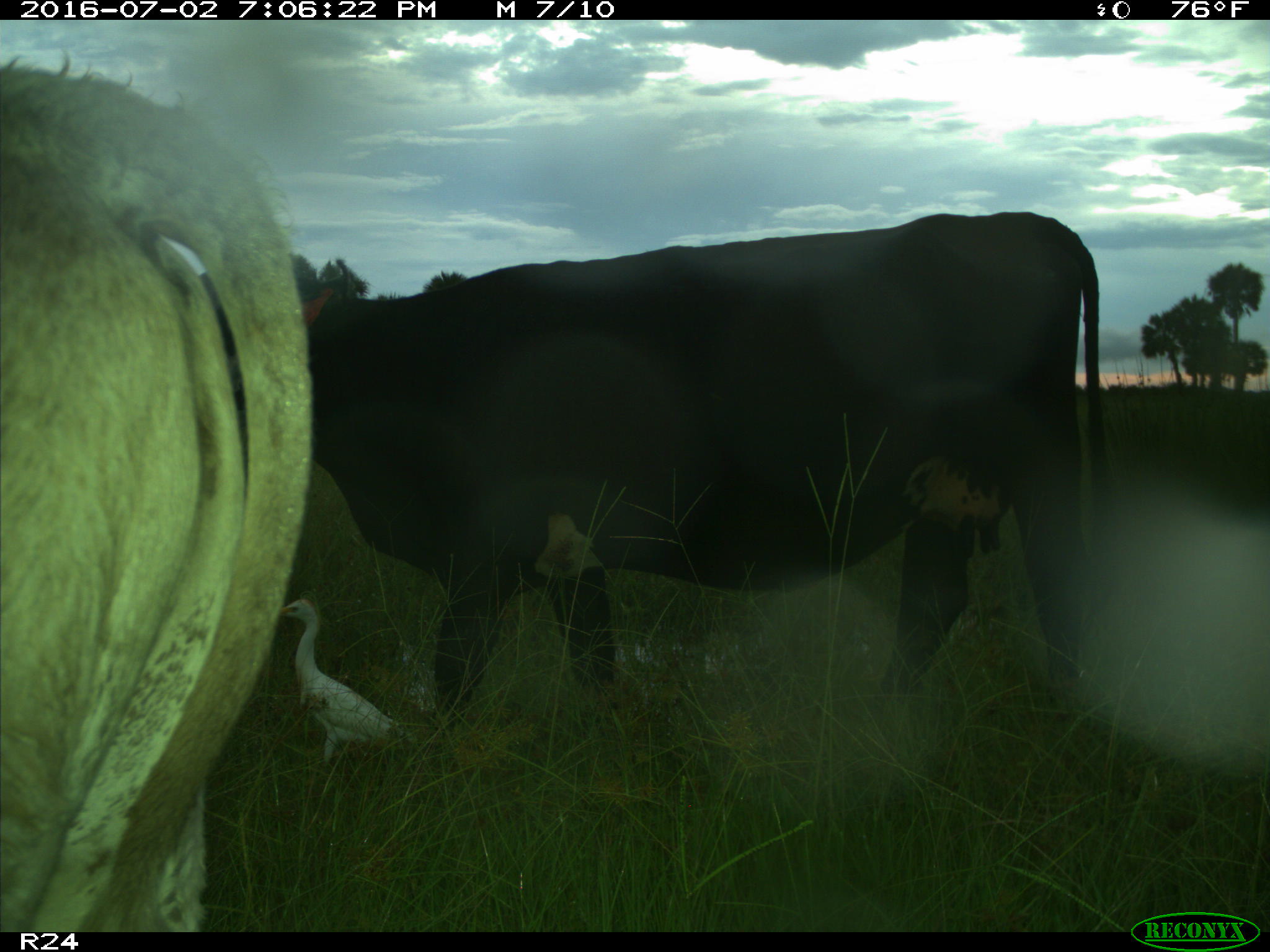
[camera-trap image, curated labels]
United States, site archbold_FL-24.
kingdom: Animalia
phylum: Chordata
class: Mammalia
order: Artiodactyla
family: Bovidae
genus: Bos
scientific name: Bos taurus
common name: domestic cow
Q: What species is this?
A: Bos taurus (domestic cow).